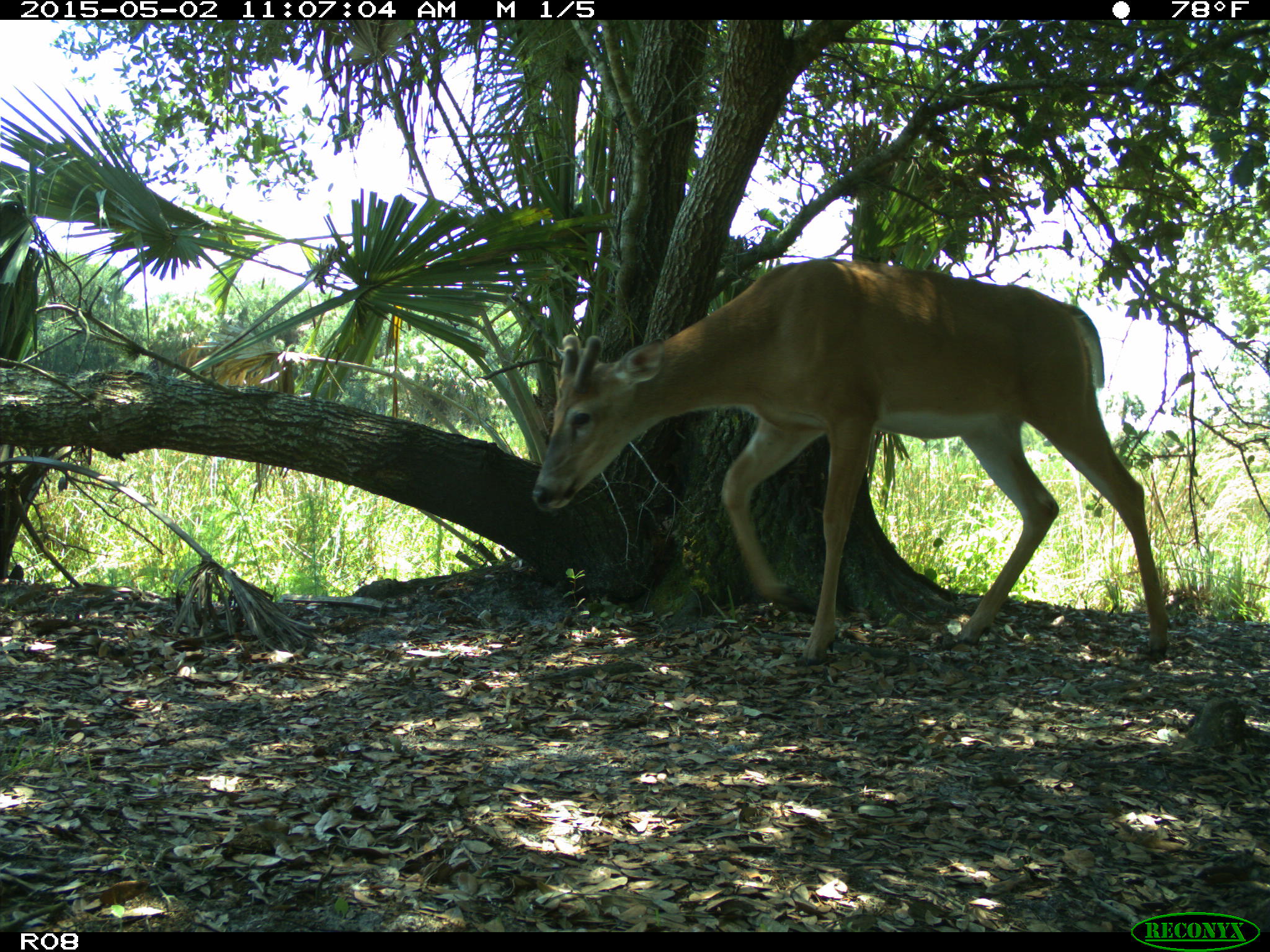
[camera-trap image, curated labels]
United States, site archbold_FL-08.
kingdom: Animalia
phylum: Chordata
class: Mammalia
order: Artiodactyla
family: Cervidae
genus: Odocoileus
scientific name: Odocoileus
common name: deer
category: unidentified deer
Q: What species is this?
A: Unidentified deer (deer) (Odocoileus).